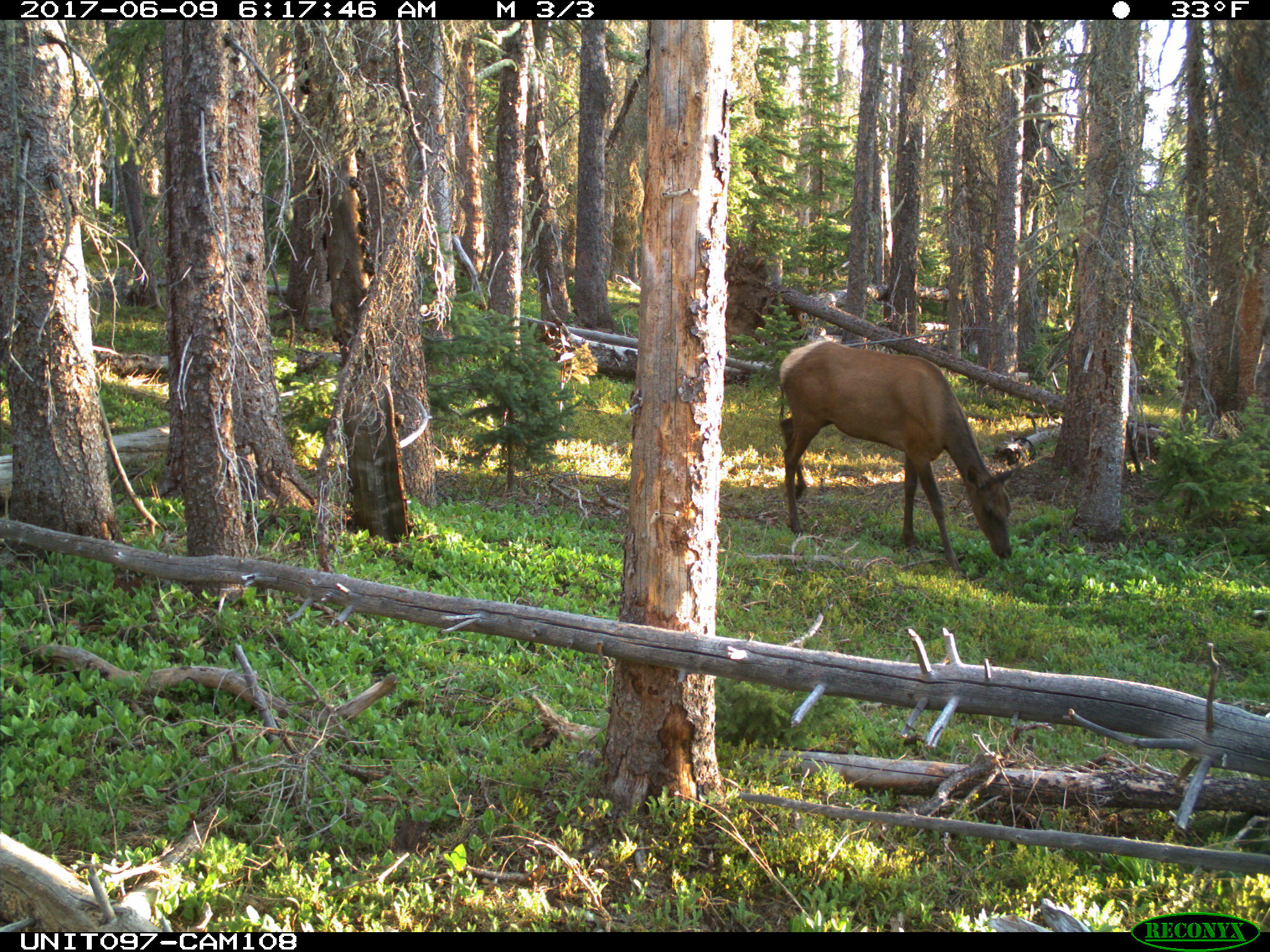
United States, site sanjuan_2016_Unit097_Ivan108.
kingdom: Animalia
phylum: Chordata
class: Mammalia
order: Artiodactyla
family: Cervidae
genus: Cervus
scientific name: Cervus elaphus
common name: red deer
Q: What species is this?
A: Cervus elaphus (red deer).